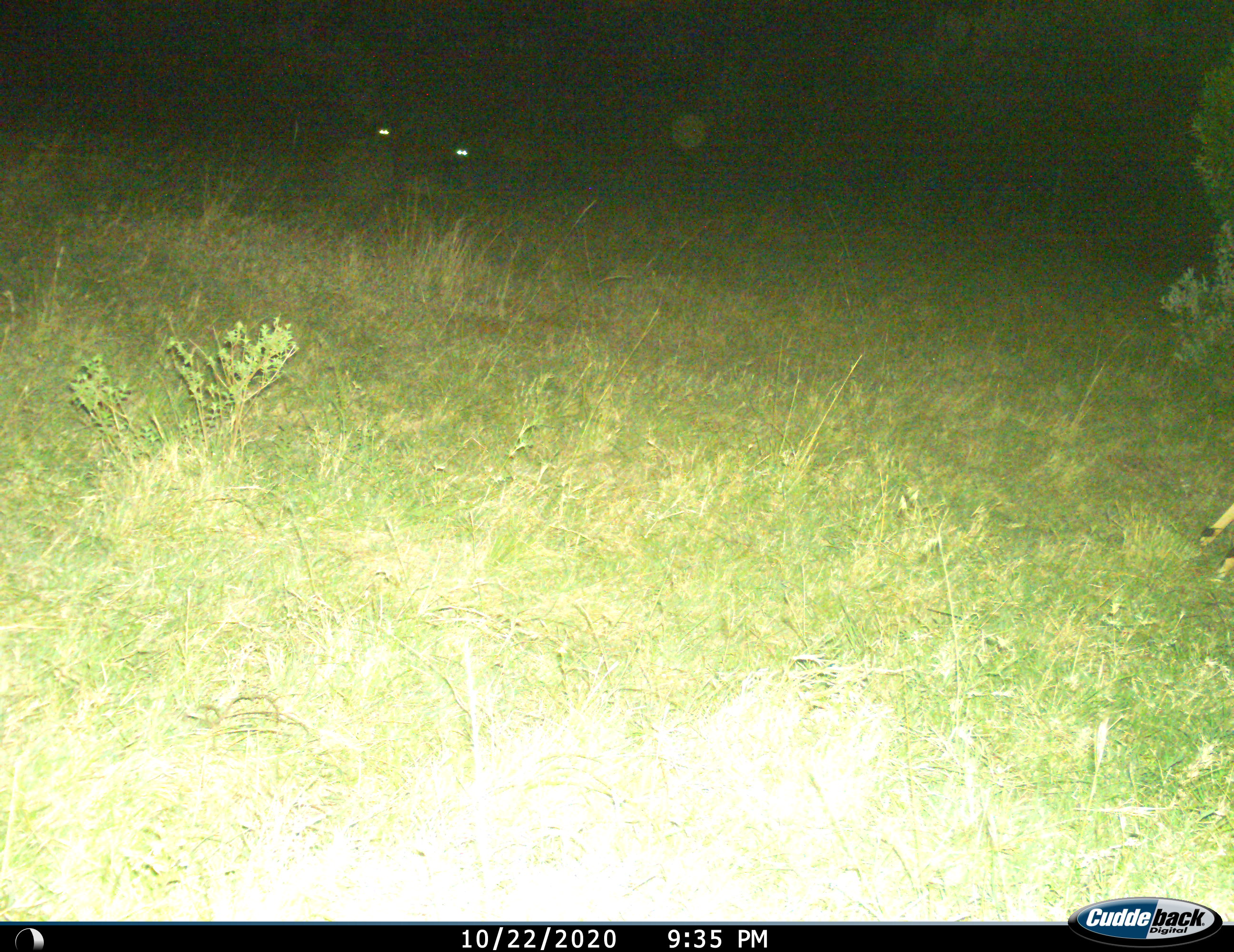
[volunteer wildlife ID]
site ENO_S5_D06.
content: unidentified animal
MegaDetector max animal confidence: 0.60